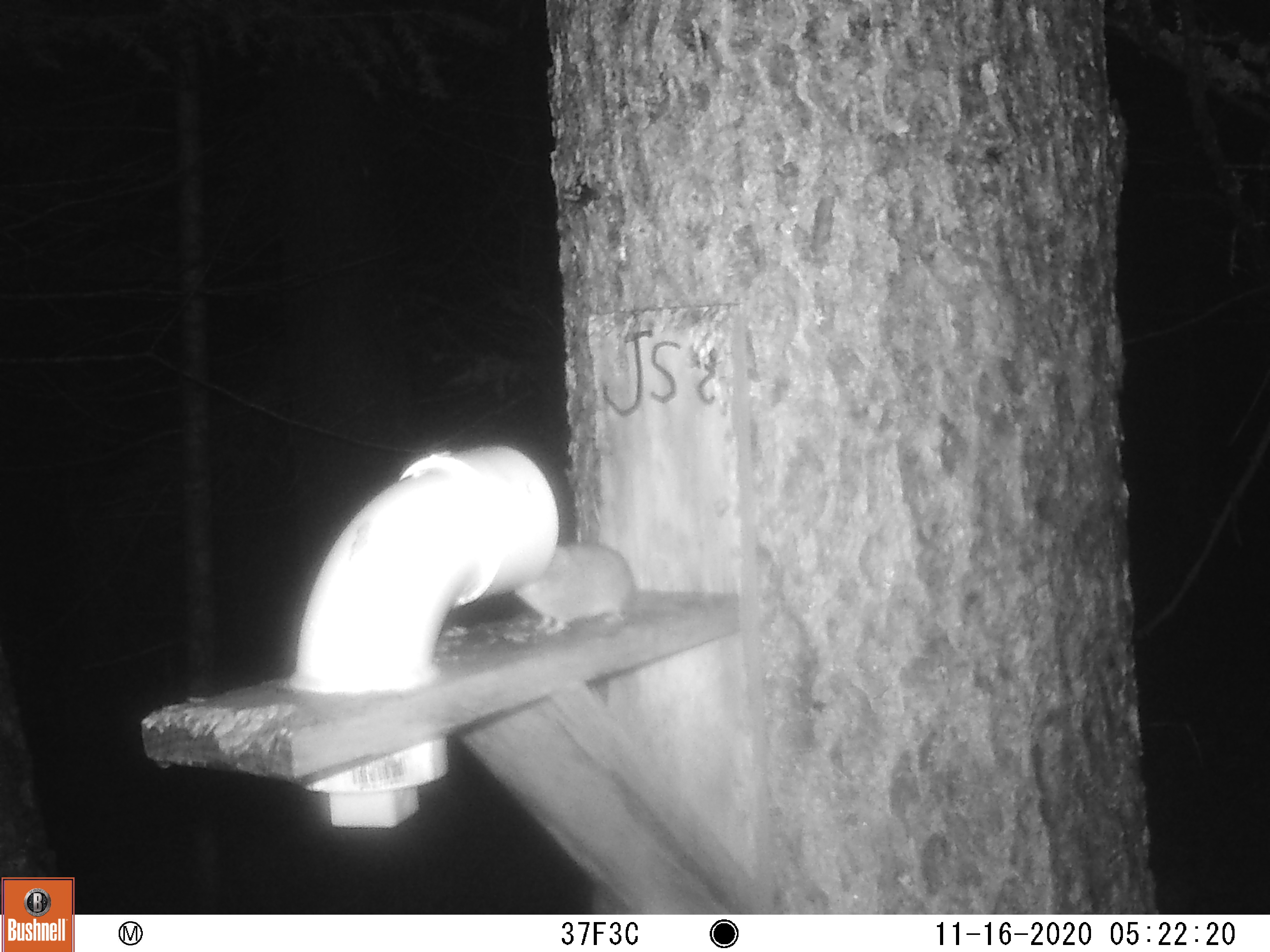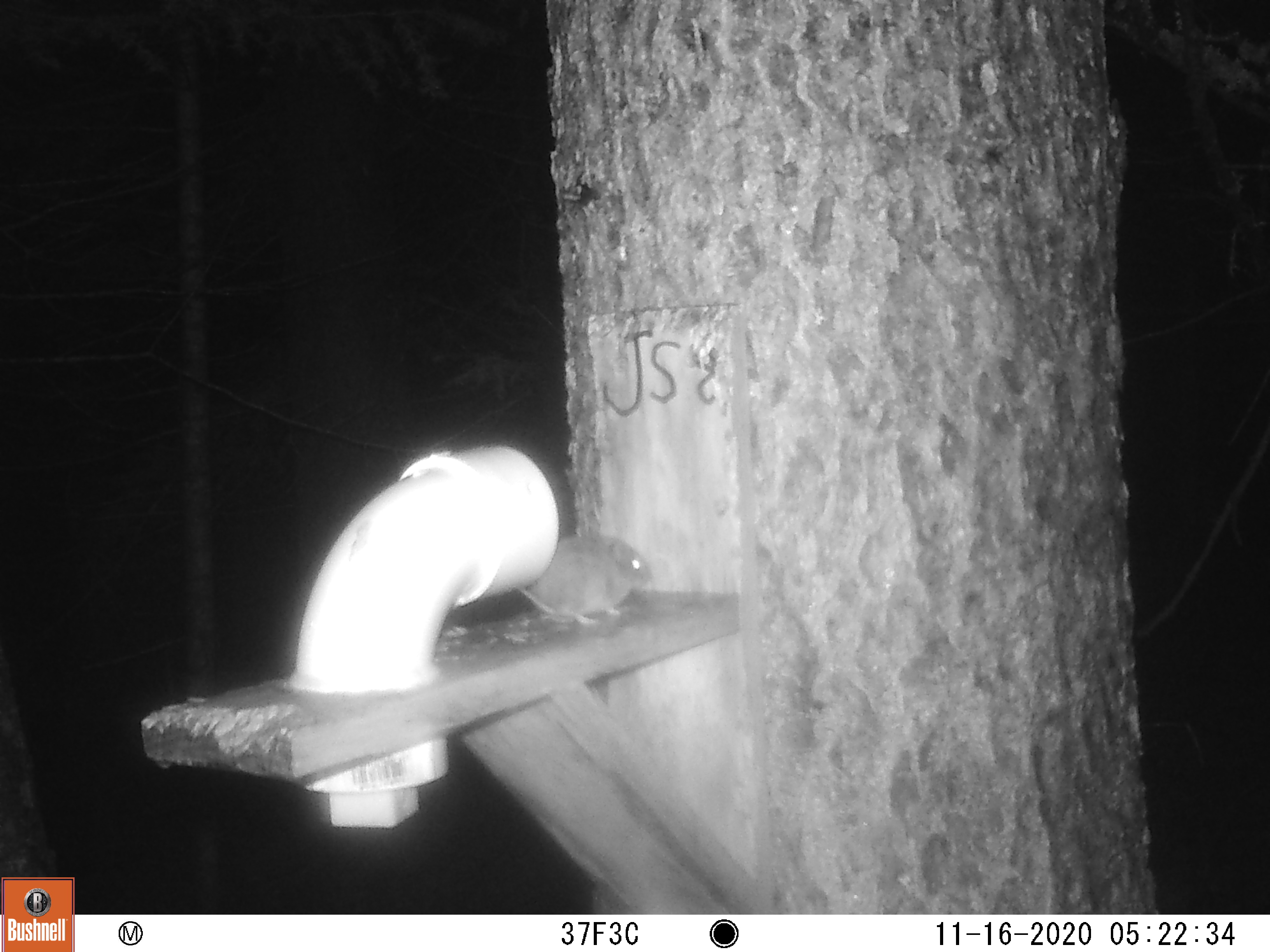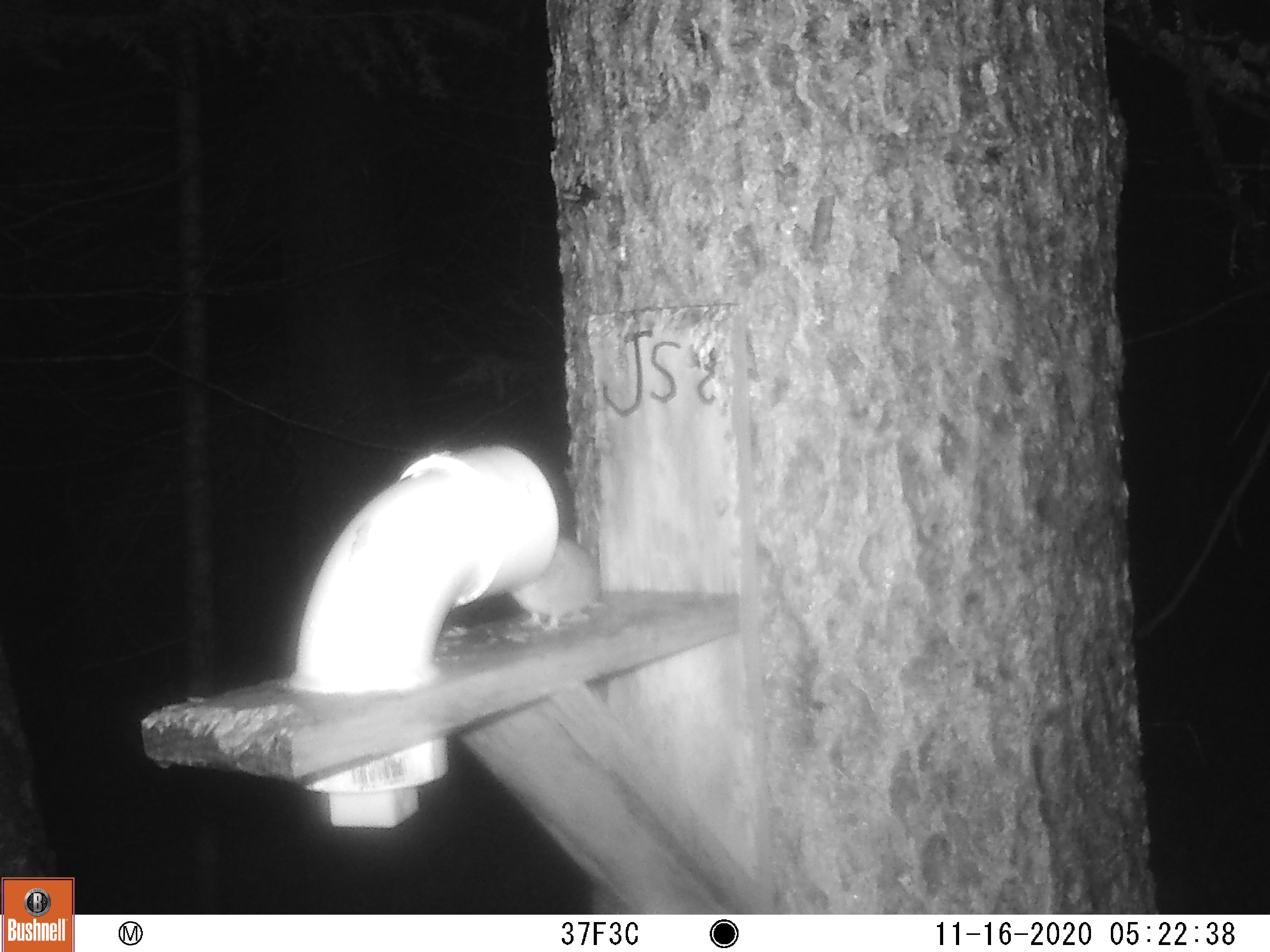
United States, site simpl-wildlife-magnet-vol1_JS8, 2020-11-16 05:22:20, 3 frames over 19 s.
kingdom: Animalia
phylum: Chordata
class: Mammalia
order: Rodentia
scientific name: Rodentia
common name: mouse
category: mouse sp.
Mouse sp. (mouse) (Rodentia).